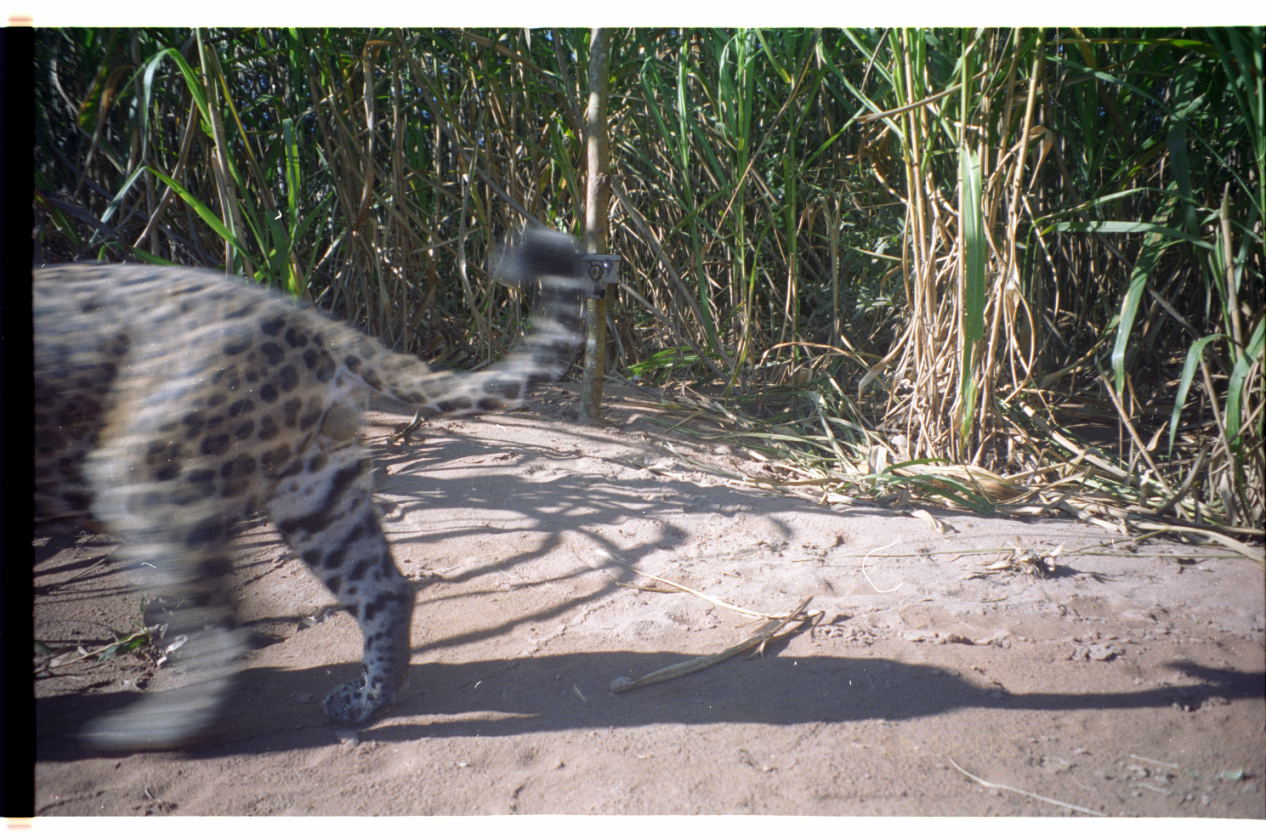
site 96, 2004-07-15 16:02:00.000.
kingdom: Animalia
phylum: Chordata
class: Mammalia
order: Carnivora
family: Felidae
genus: Panthera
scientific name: Panthera onca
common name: jaguar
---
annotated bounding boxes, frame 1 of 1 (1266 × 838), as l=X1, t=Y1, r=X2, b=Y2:
panthera onca: l=34, t=224, r=588, b=751